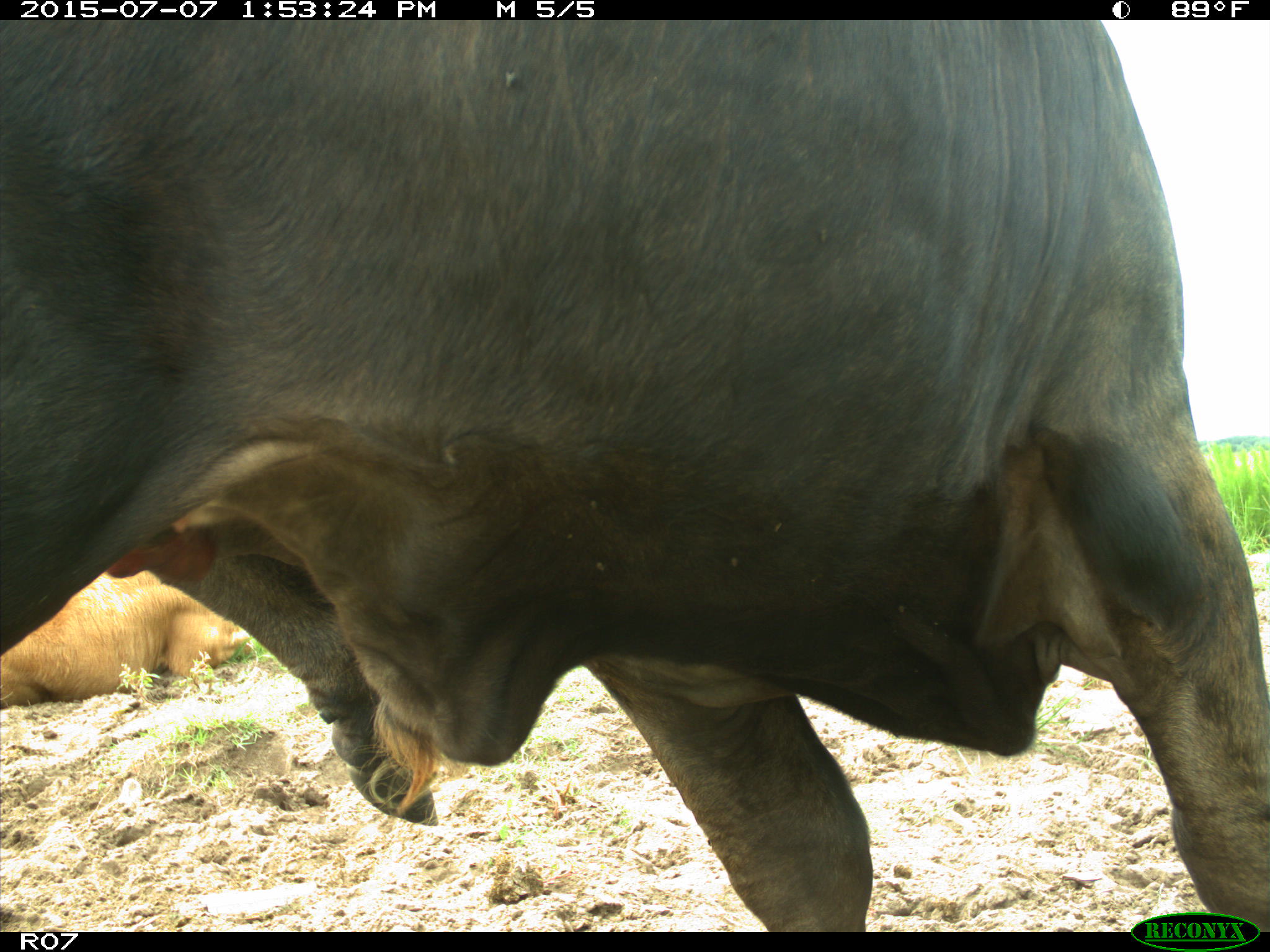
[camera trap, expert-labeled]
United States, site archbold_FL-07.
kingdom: Animalia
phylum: Chordata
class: Mammalia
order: Artiodactyla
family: Bovidae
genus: Bos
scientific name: Bos taurus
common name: domestic cow